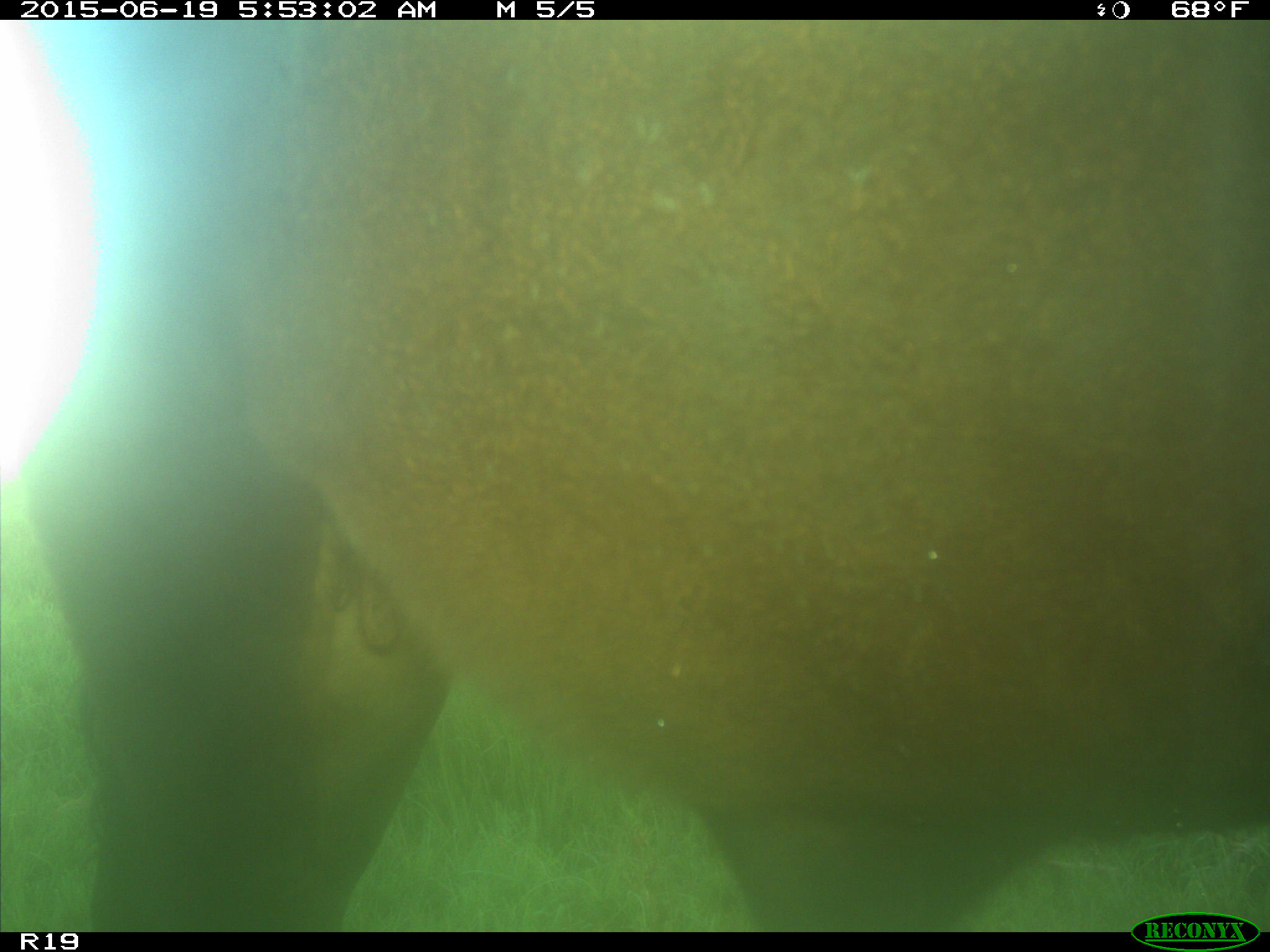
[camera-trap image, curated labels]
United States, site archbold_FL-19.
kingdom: Animalia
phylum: Chordata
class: Mammalia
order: Artiodactyla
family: Bovidae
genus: Bos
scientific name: Bos taurus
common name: domestic cow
Bos taurus (domestic cow).